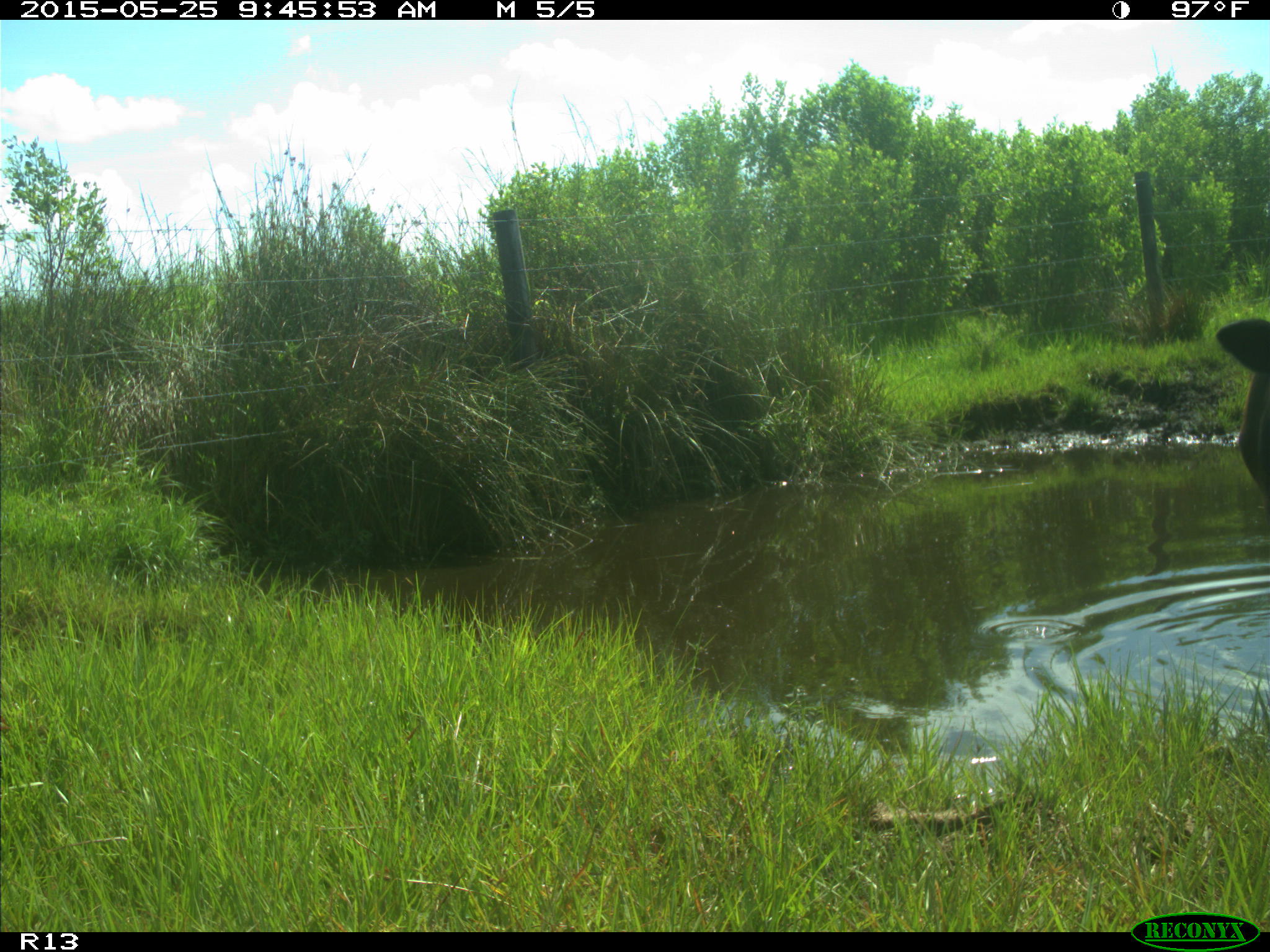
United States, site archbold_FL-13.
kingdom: Animalia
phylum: Chordata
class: Mammalia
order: Artiodactyla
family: Bovidae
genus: Bos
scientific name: Bos taurus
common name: domestic cow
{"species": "Bos taurus (domestic cow)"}